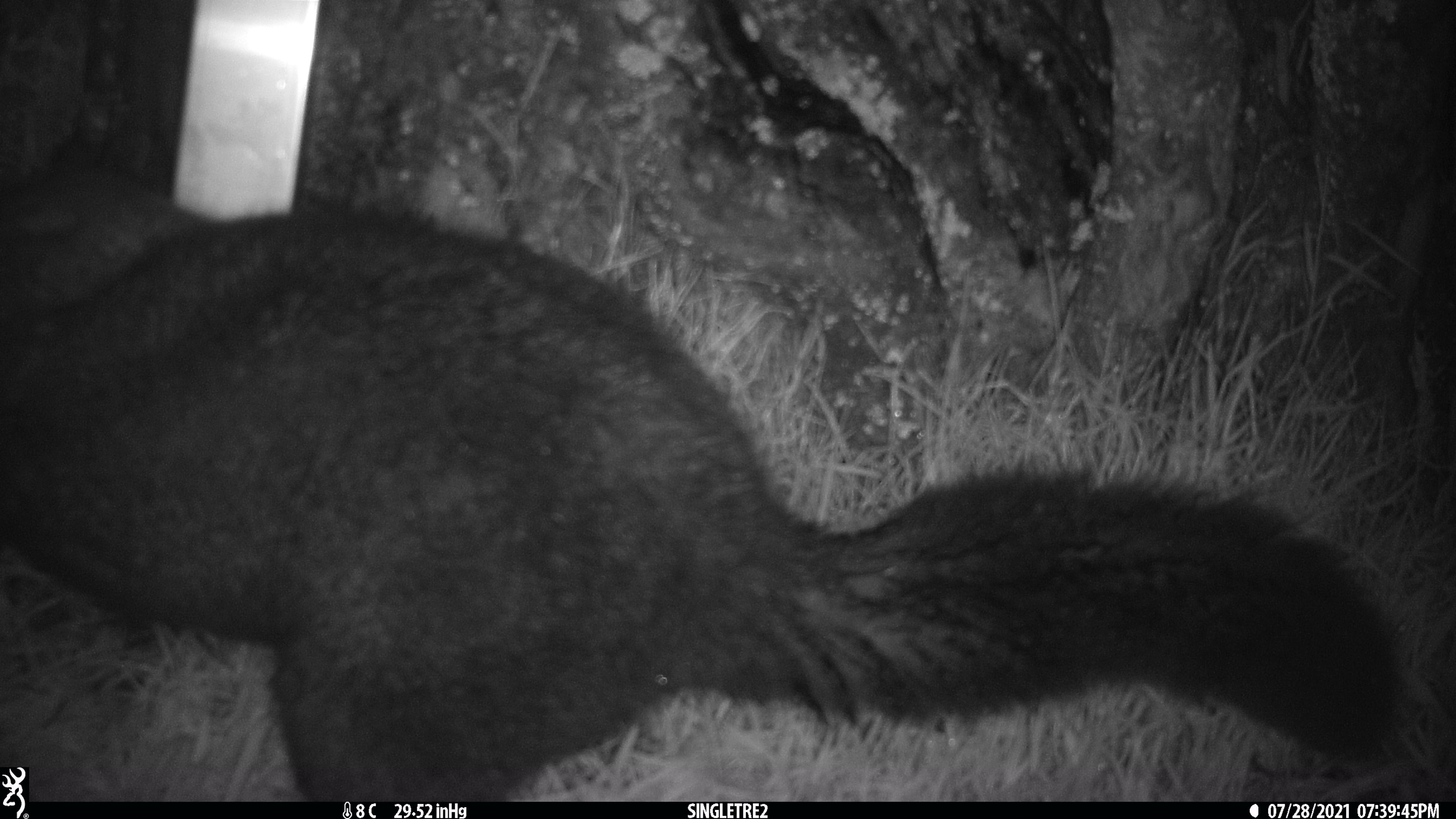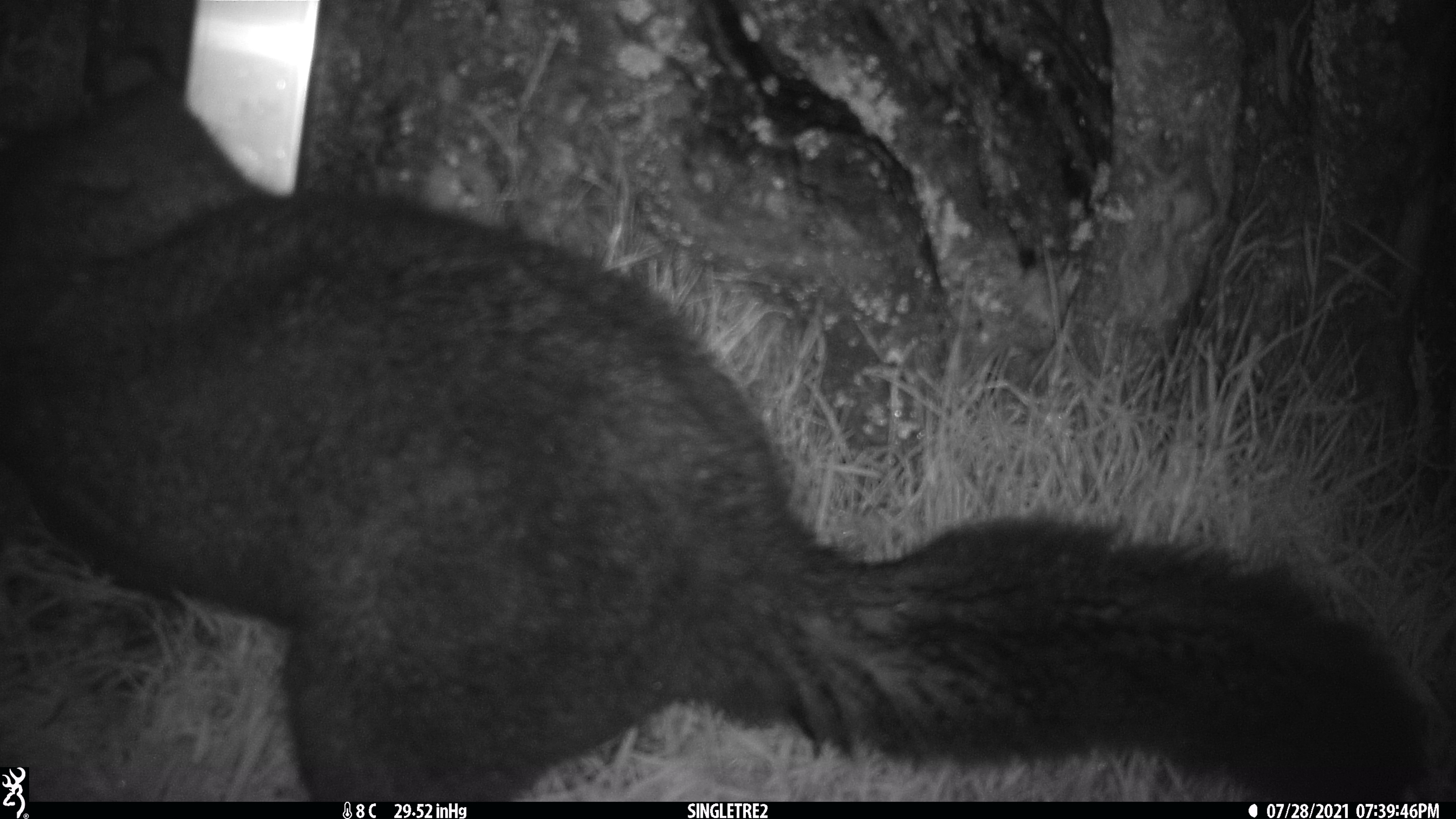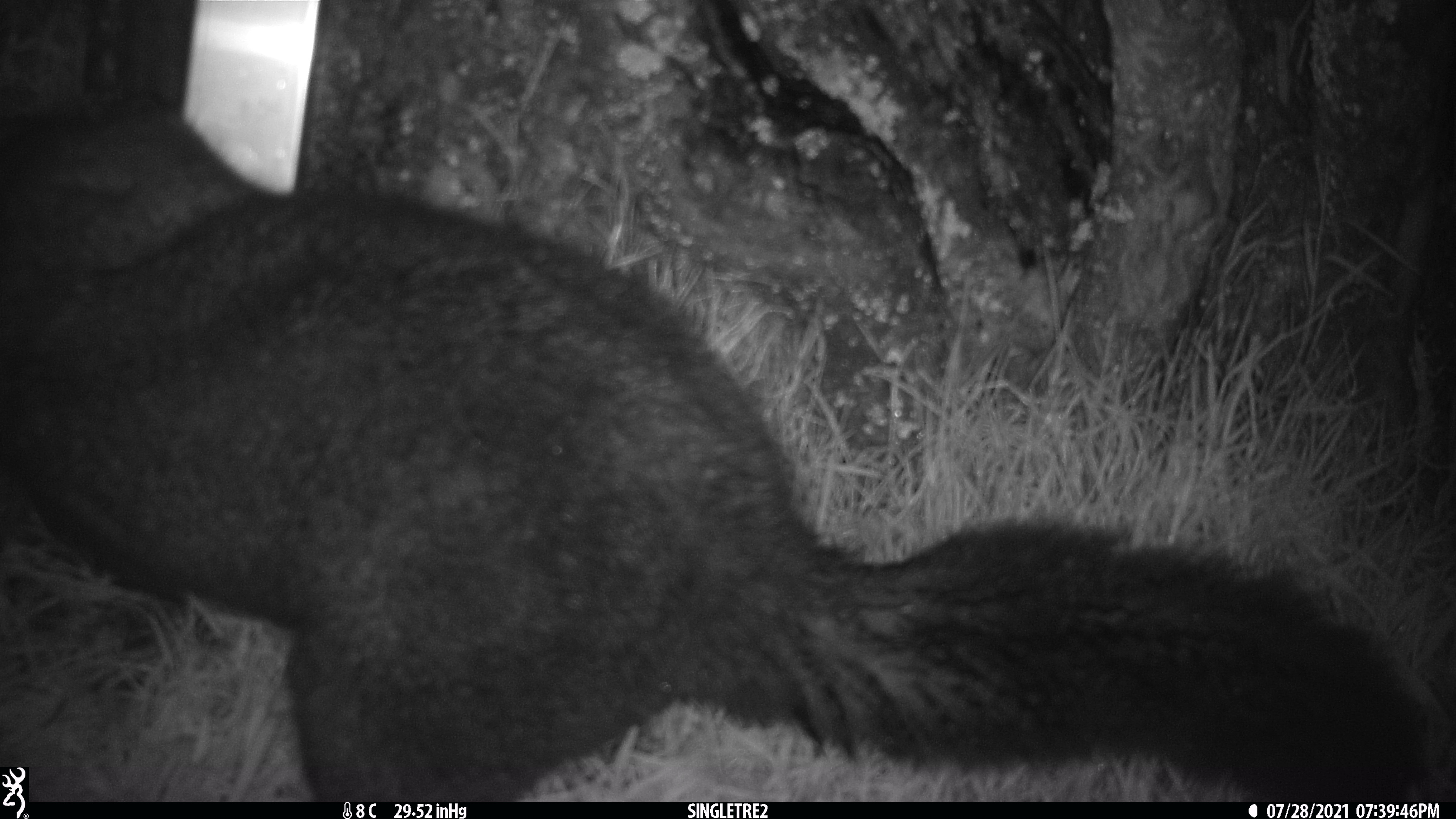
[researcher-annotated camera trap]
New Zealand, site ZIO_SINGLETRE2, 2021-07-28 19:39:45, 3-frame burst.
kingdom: Animalia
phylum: Chordata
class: Mammalia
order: Diprotodontia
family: Phalangeridae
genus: Trichosurus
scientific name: Trichosurus vulpecula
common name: common brushtail possum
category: possum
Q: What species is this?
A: Possum (common brushtail possum) (Trichosurus vulpecula).